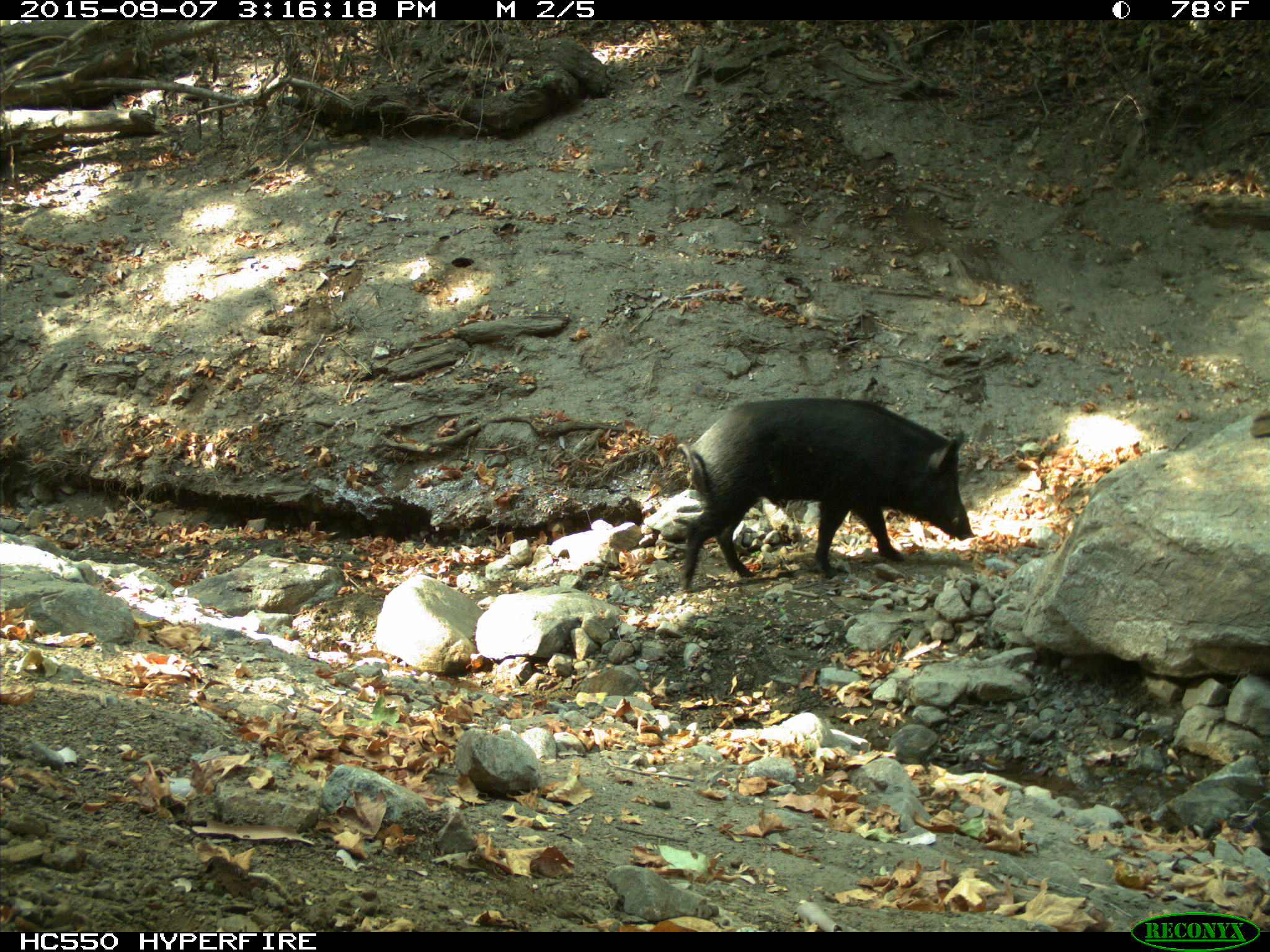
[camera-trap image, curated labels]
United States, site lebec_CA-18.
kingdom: Animalia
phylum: Chordata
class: Mammalia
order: Artiodactyla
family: Suidae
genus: Sus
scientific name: Sus scrofa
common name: wild boar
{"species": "Sus scrofa (wild boar)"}